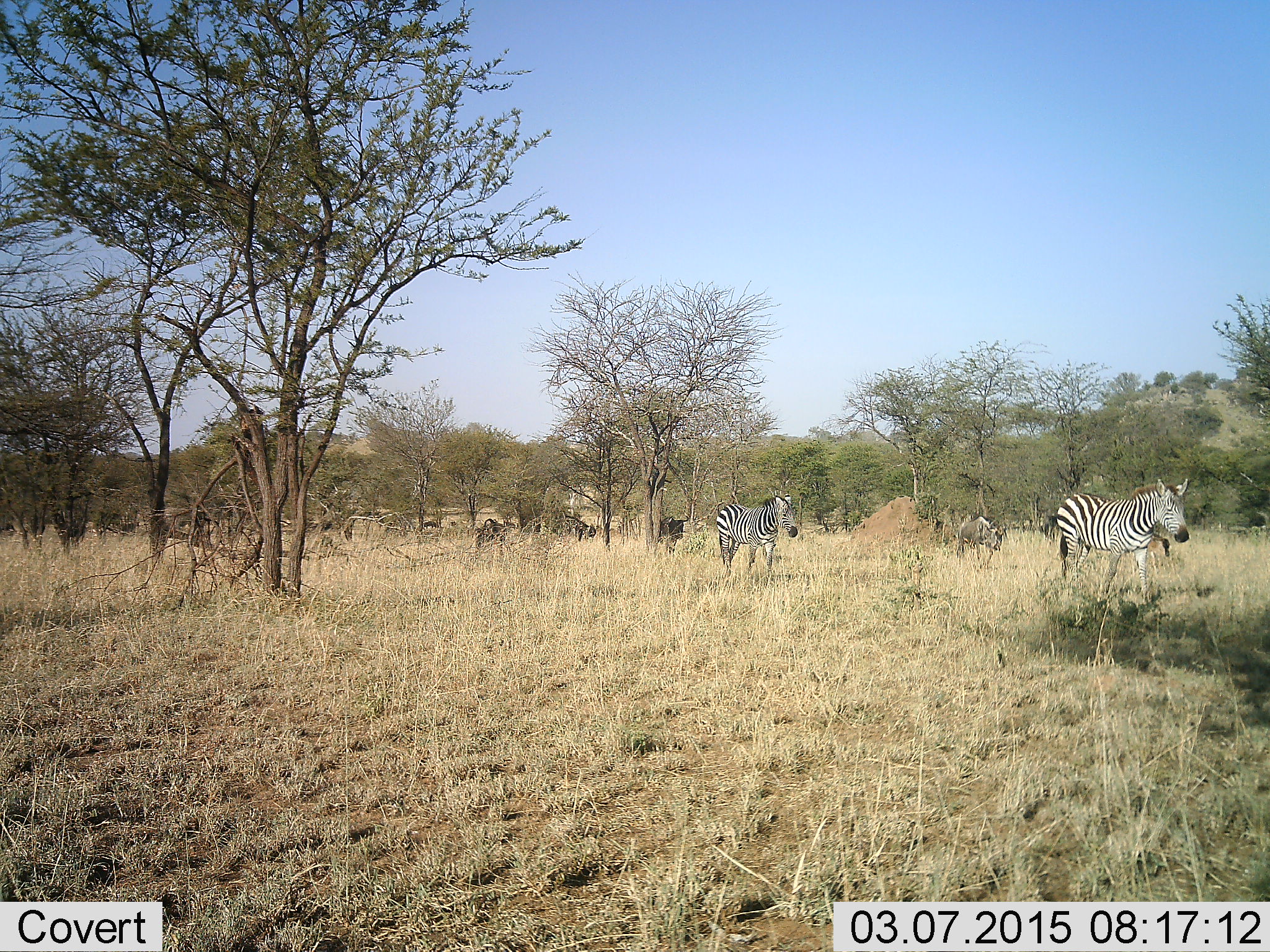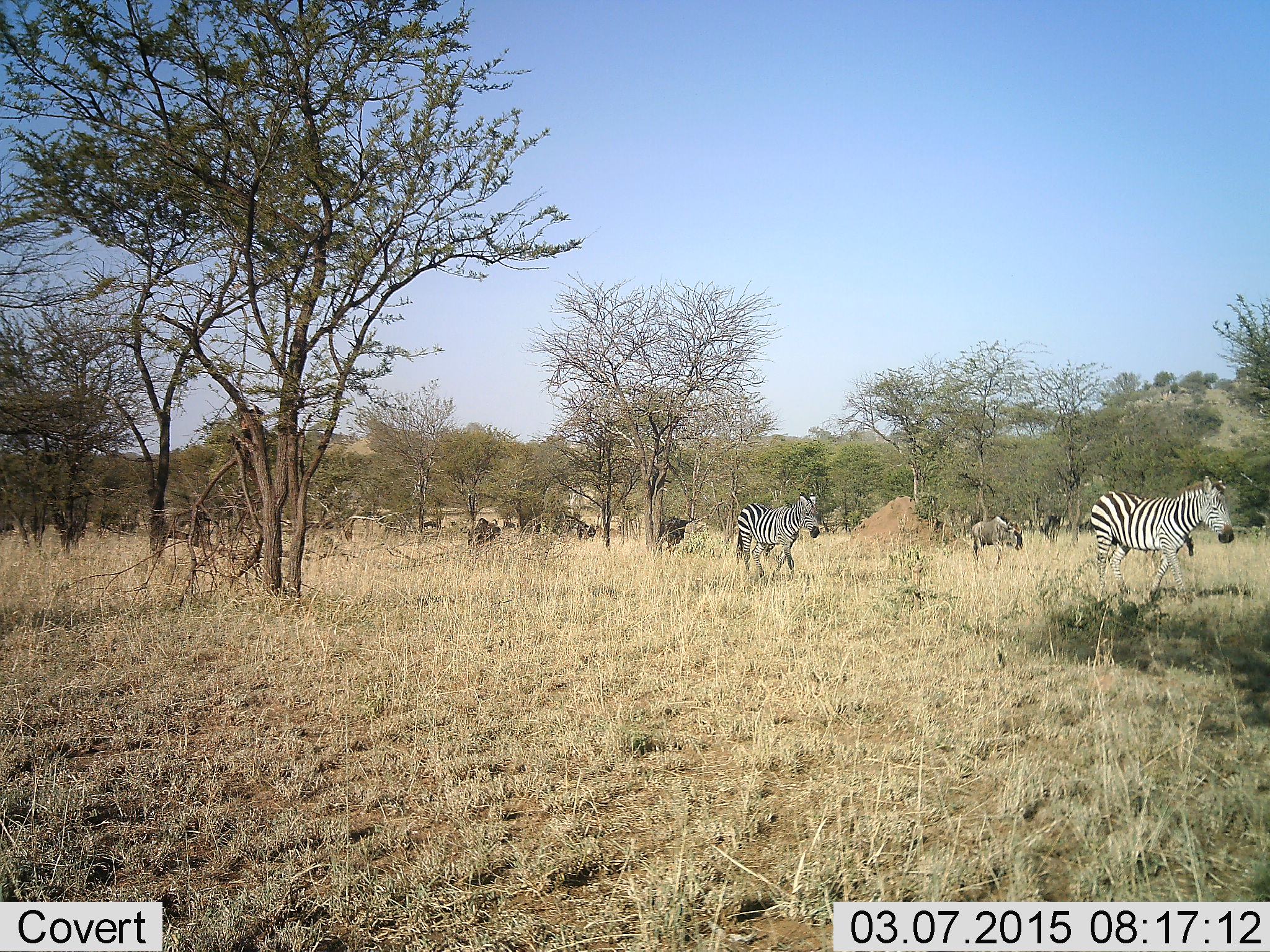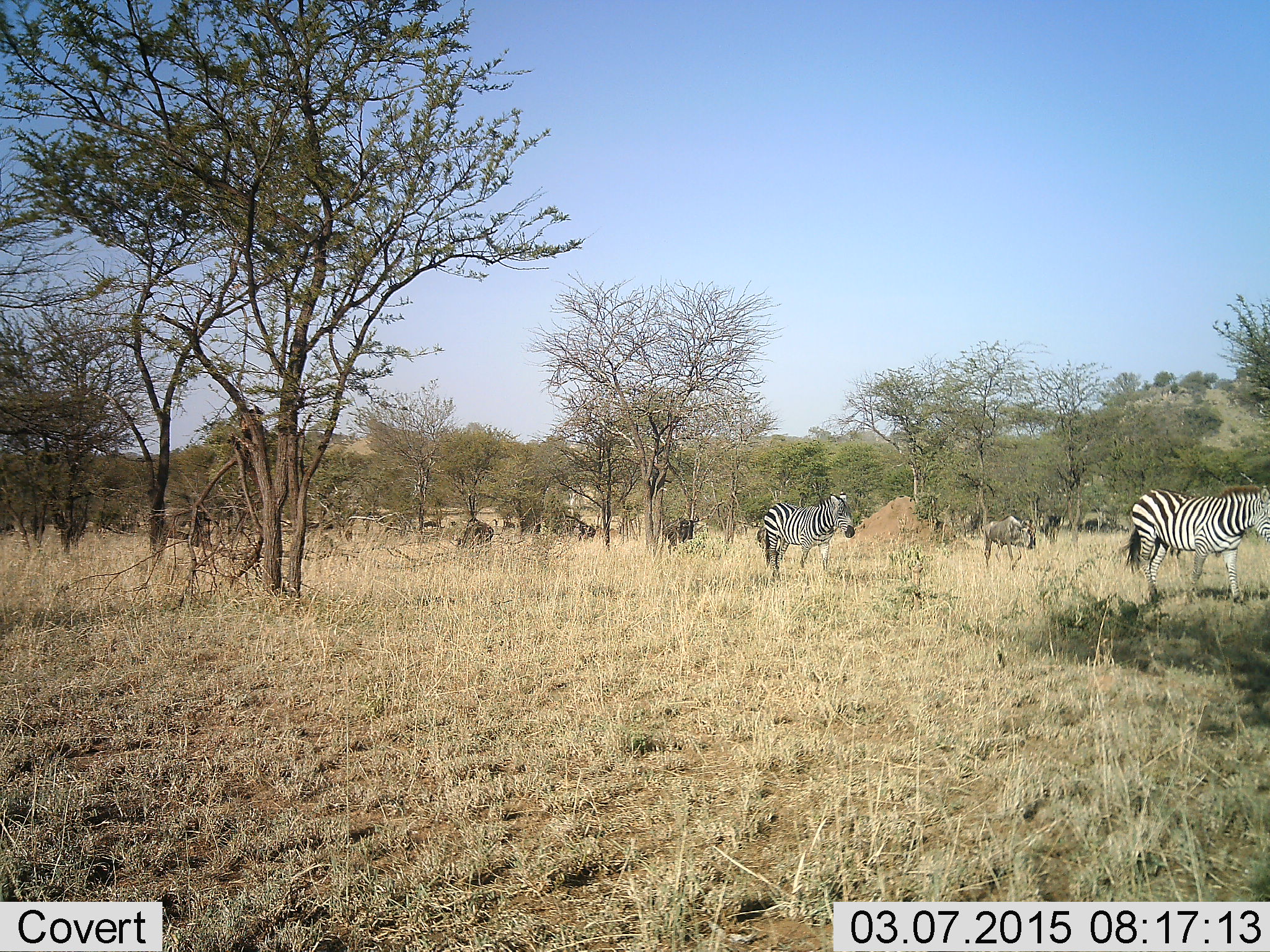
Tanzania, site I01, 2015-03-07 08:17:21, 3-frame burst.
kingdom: Animalia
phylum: Chordata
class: Mammalia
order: Artiodactyla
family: Bovidae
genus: Connochaetes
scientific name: Connochaetes taurinus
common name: blue wildebeest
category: wildebeest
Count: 4.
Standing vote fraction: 20%.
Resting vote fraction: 0%.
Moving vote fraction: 80%.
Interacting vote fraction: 0%.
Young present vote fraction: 0%.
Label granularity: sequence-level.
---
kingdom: Animalia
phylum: Chordata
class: Mammalia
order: Perissodactyla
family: Equidae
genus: Equus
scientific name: Equus quagga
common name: plains zebra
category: zebra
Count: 2.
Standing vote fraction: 0%.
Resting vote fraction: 0%.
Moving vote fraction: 100%.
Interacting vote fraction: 0%.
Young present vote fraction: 0%.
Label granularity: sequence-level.